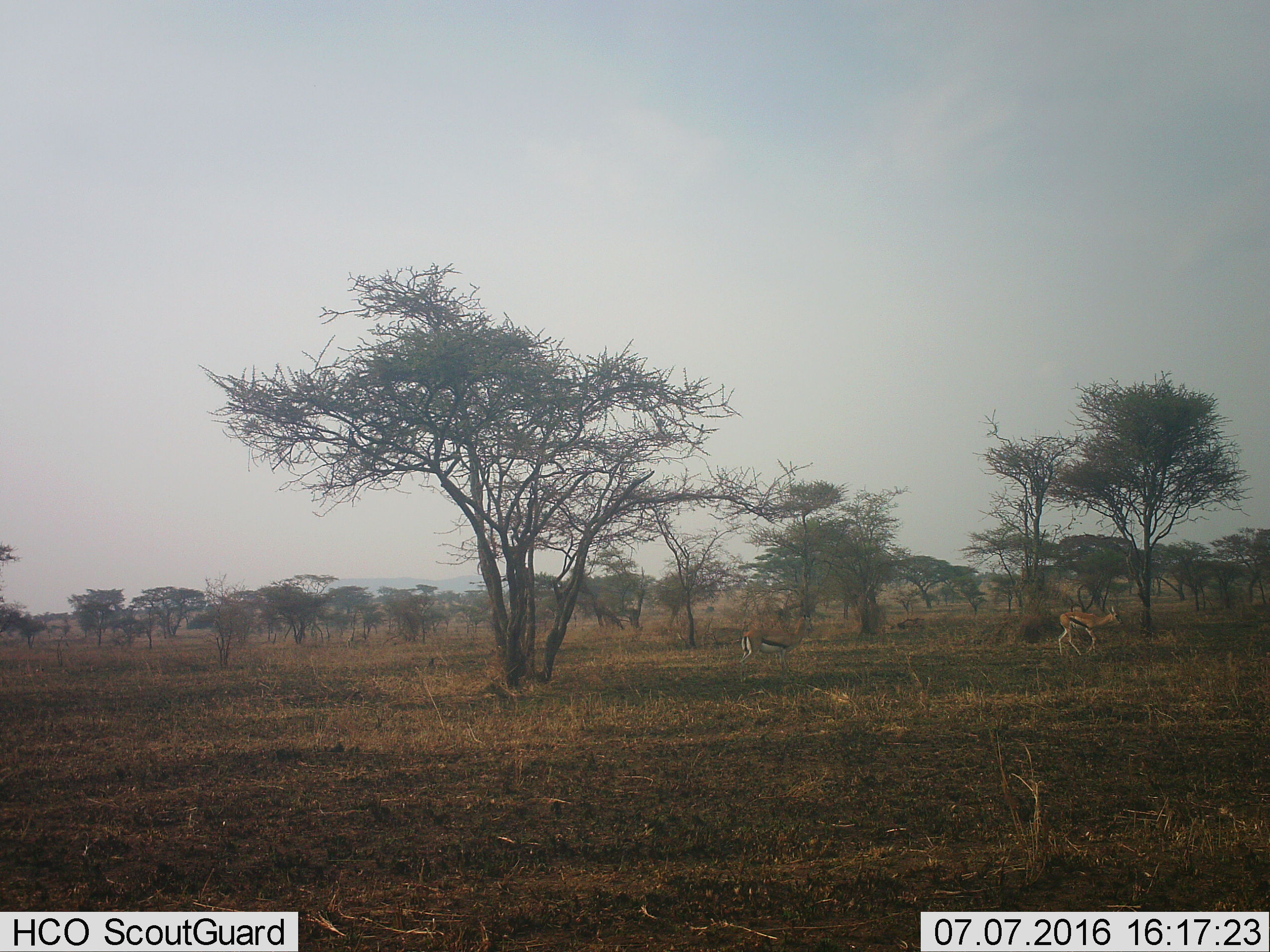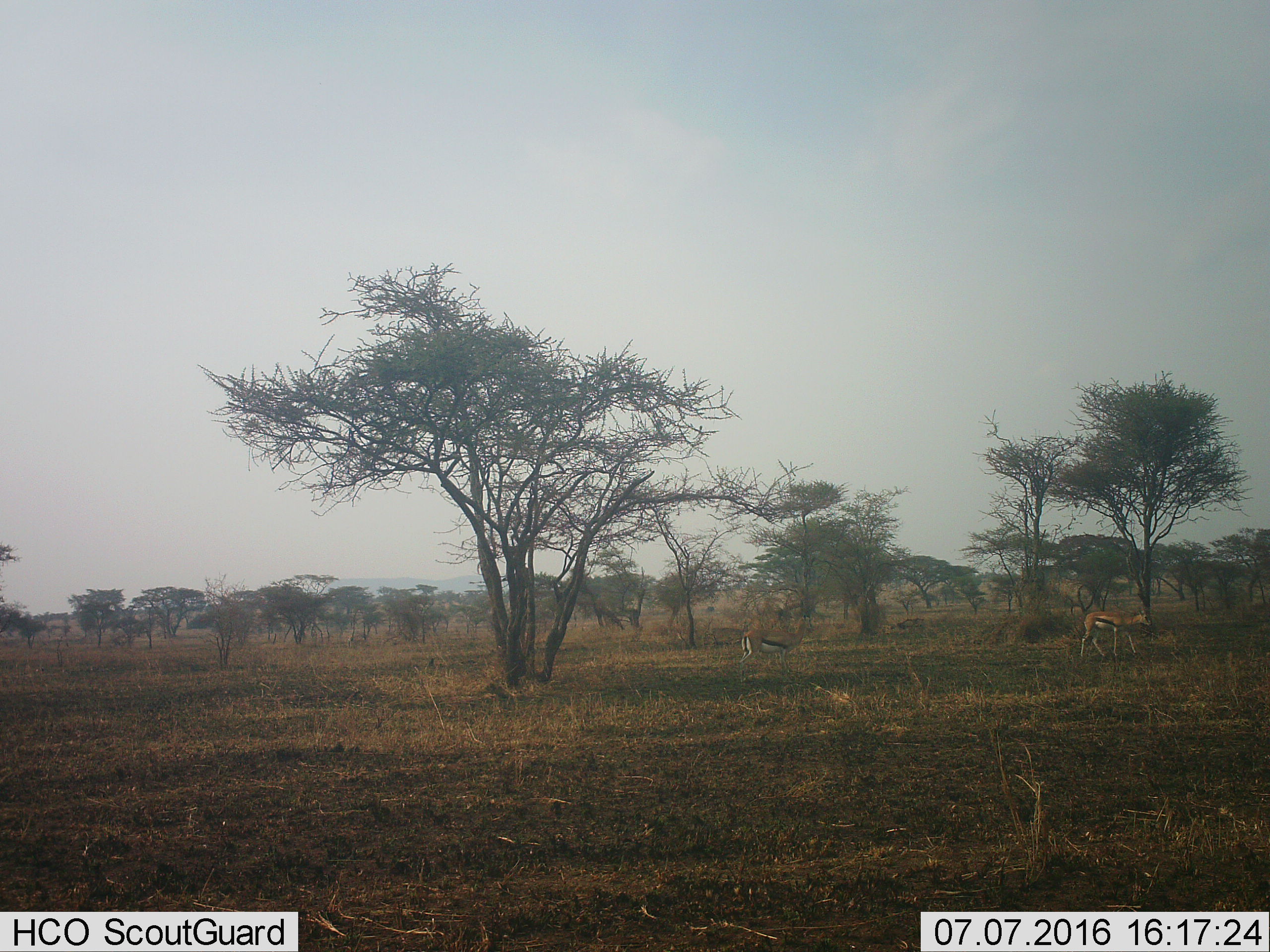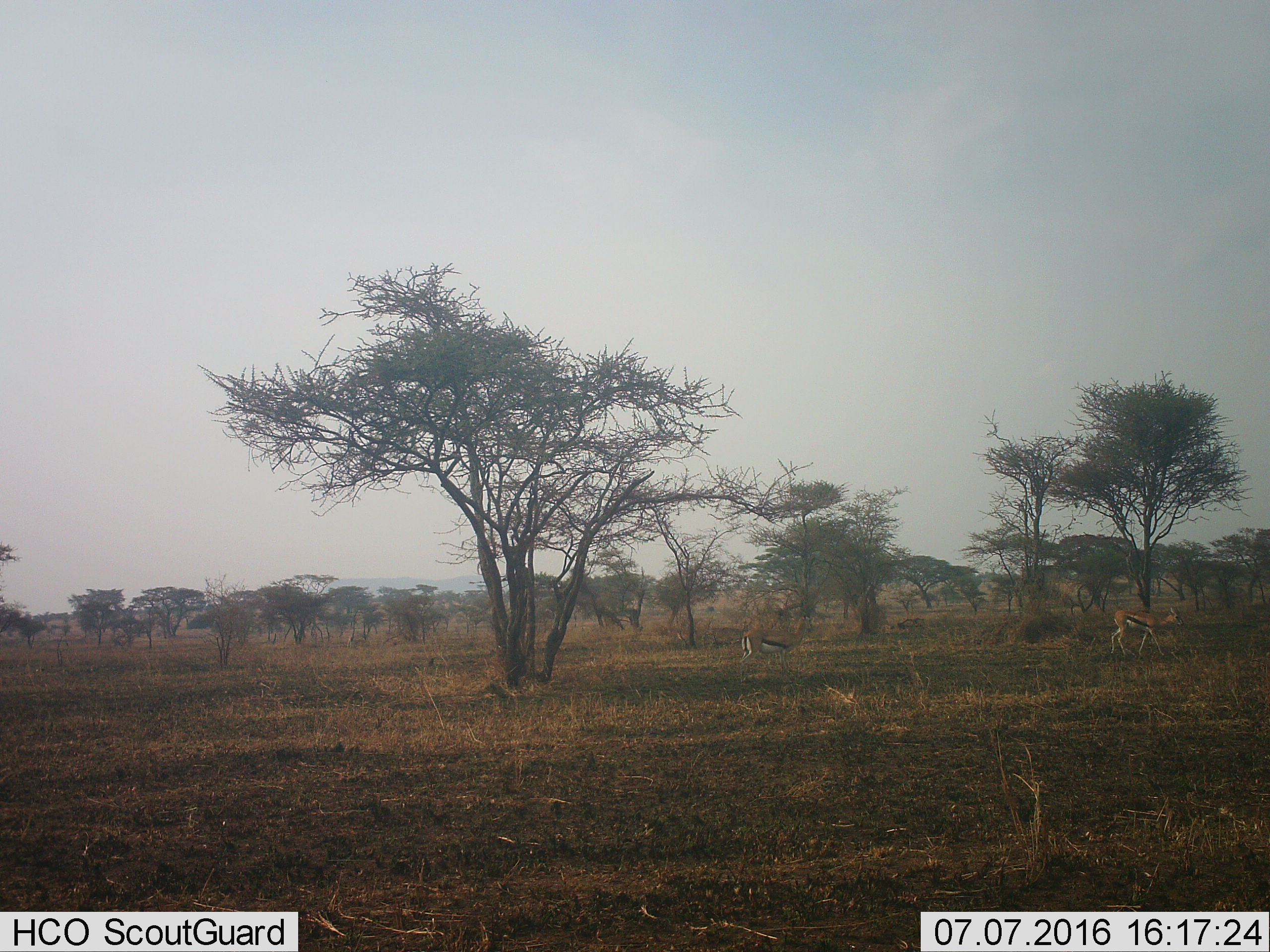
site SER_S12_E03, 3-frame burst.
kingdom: Animalia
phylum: Chordata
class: Mammalia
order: Artiodactyla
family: Bovidae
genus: Eudorcas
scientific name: Eudorcas thomsonii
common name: thomson's gazelle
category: gazellethomsons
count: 2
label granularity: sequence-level